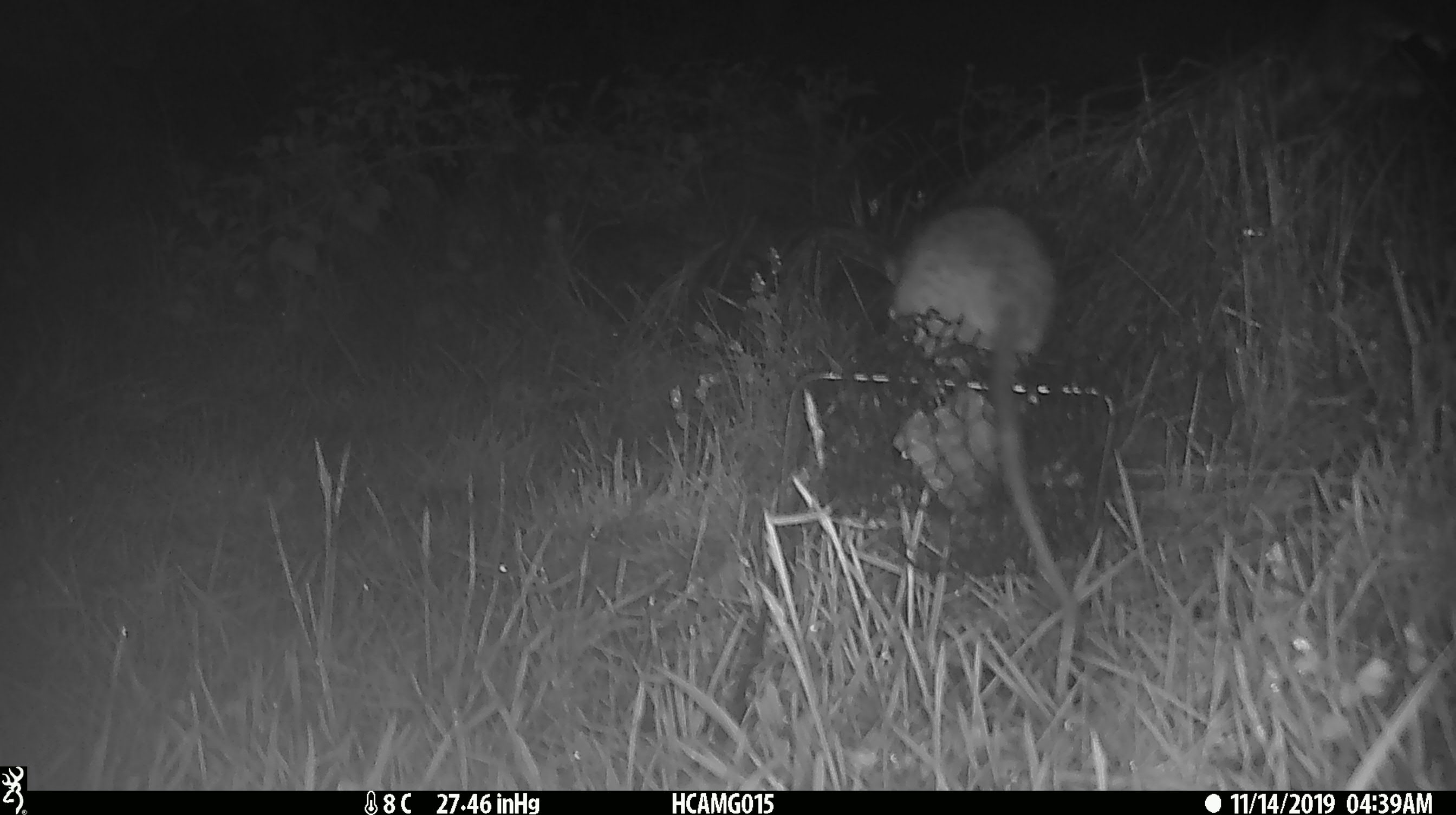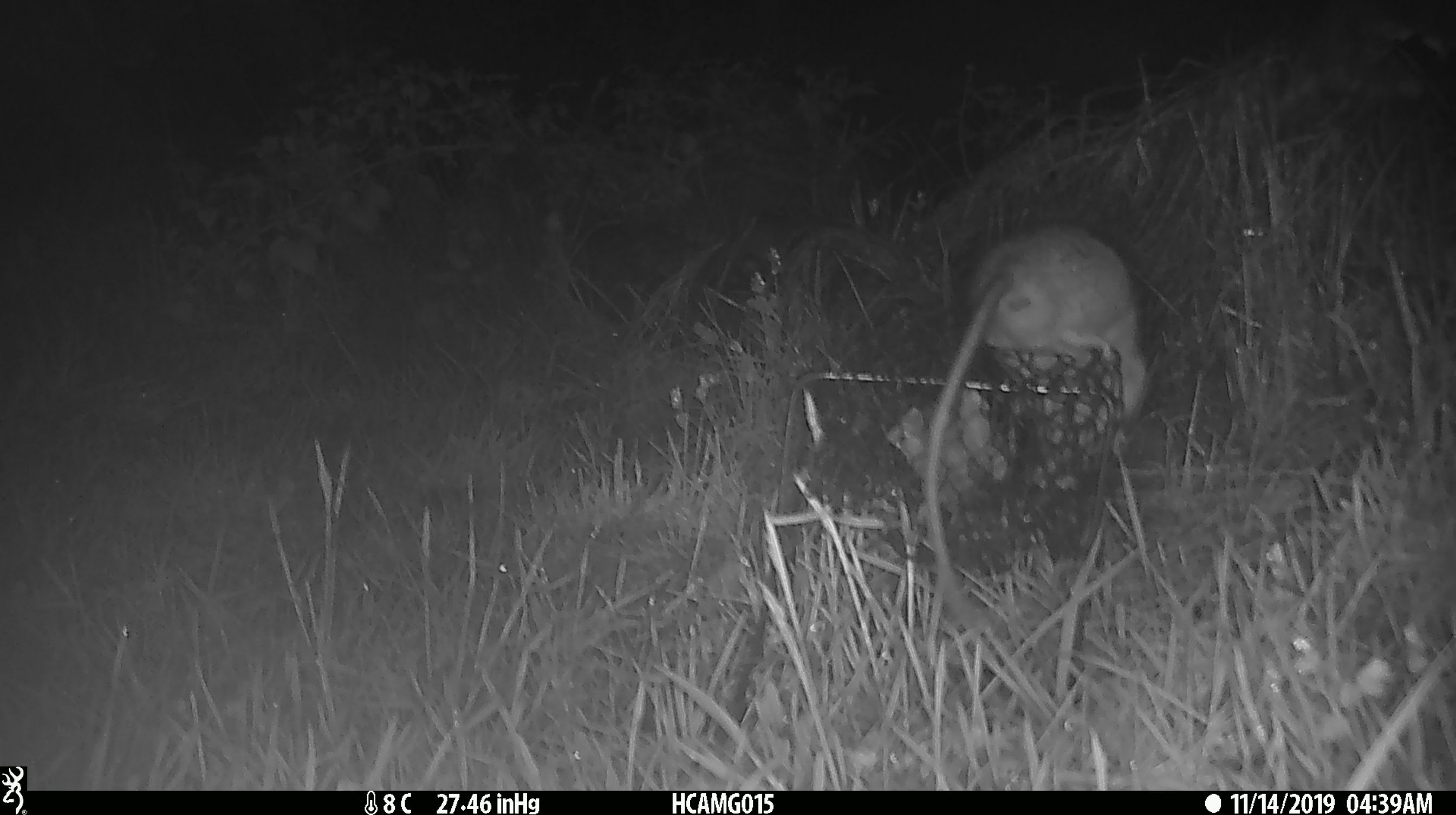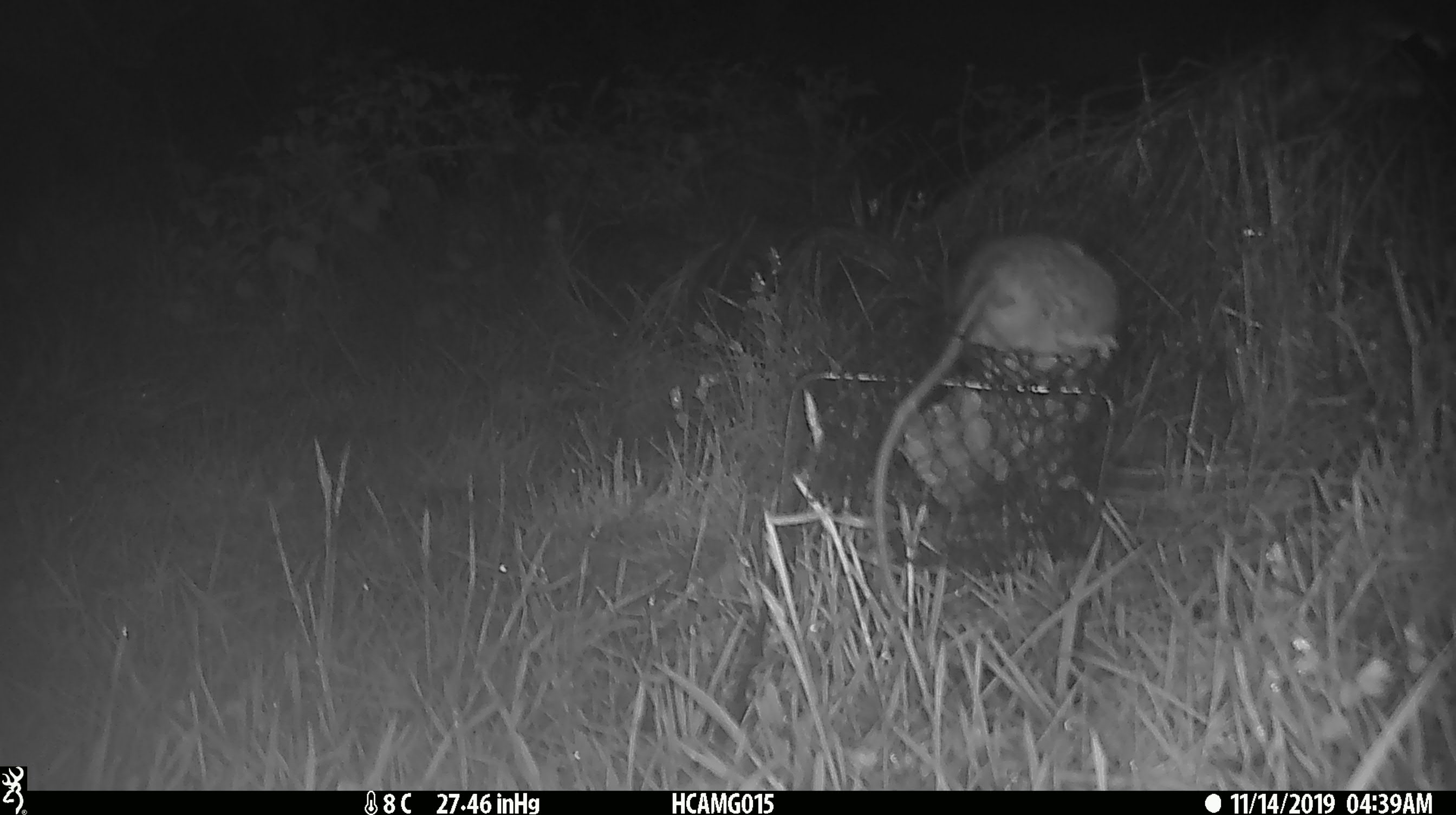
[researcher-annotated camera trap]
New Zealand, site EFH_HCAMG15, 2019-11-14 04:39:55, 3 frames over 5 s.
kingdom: Animalia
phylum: Chordata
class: Mammalia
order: Rodentia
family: Muridae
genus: Rattus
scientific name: Rattus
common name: rat